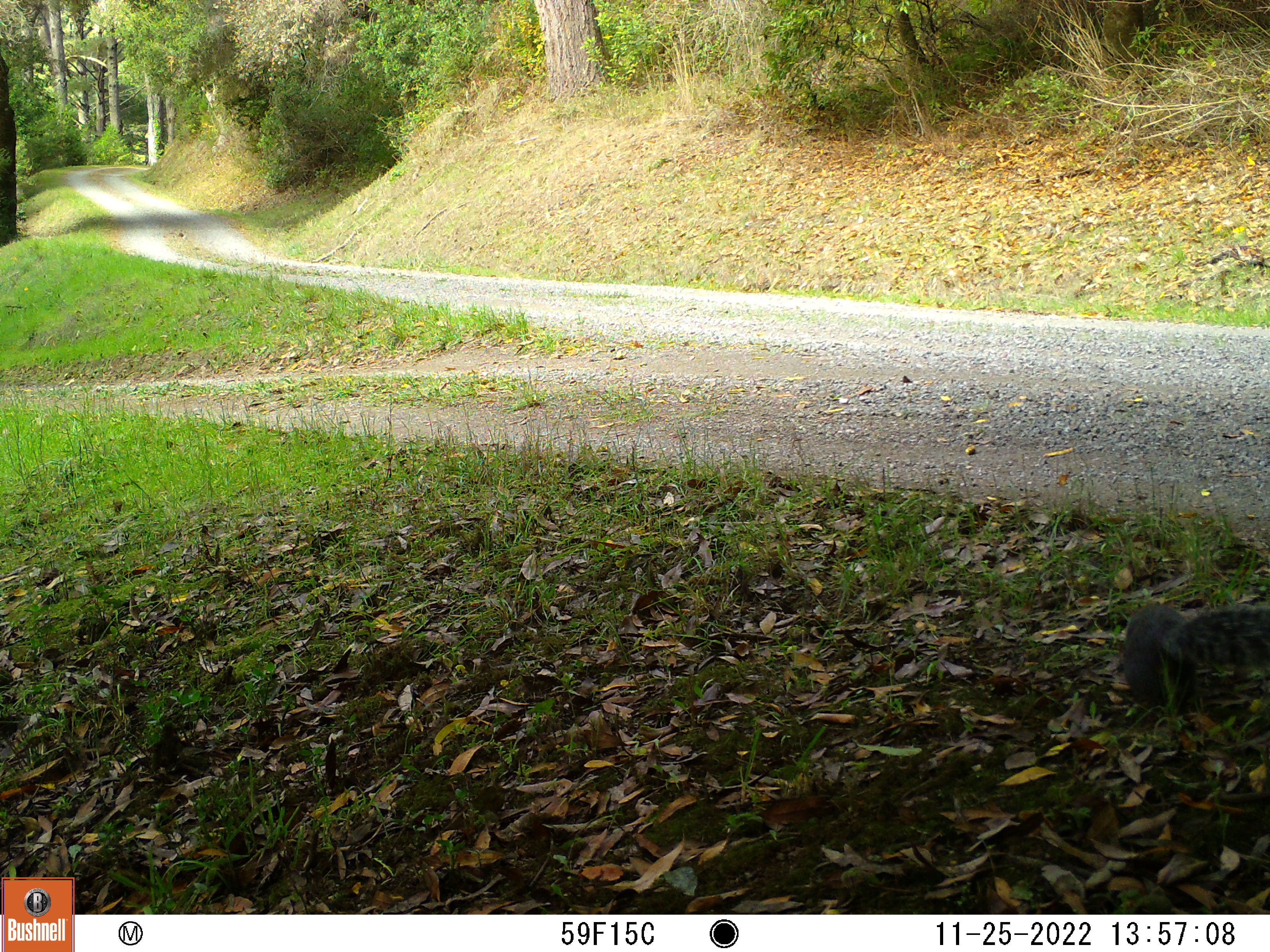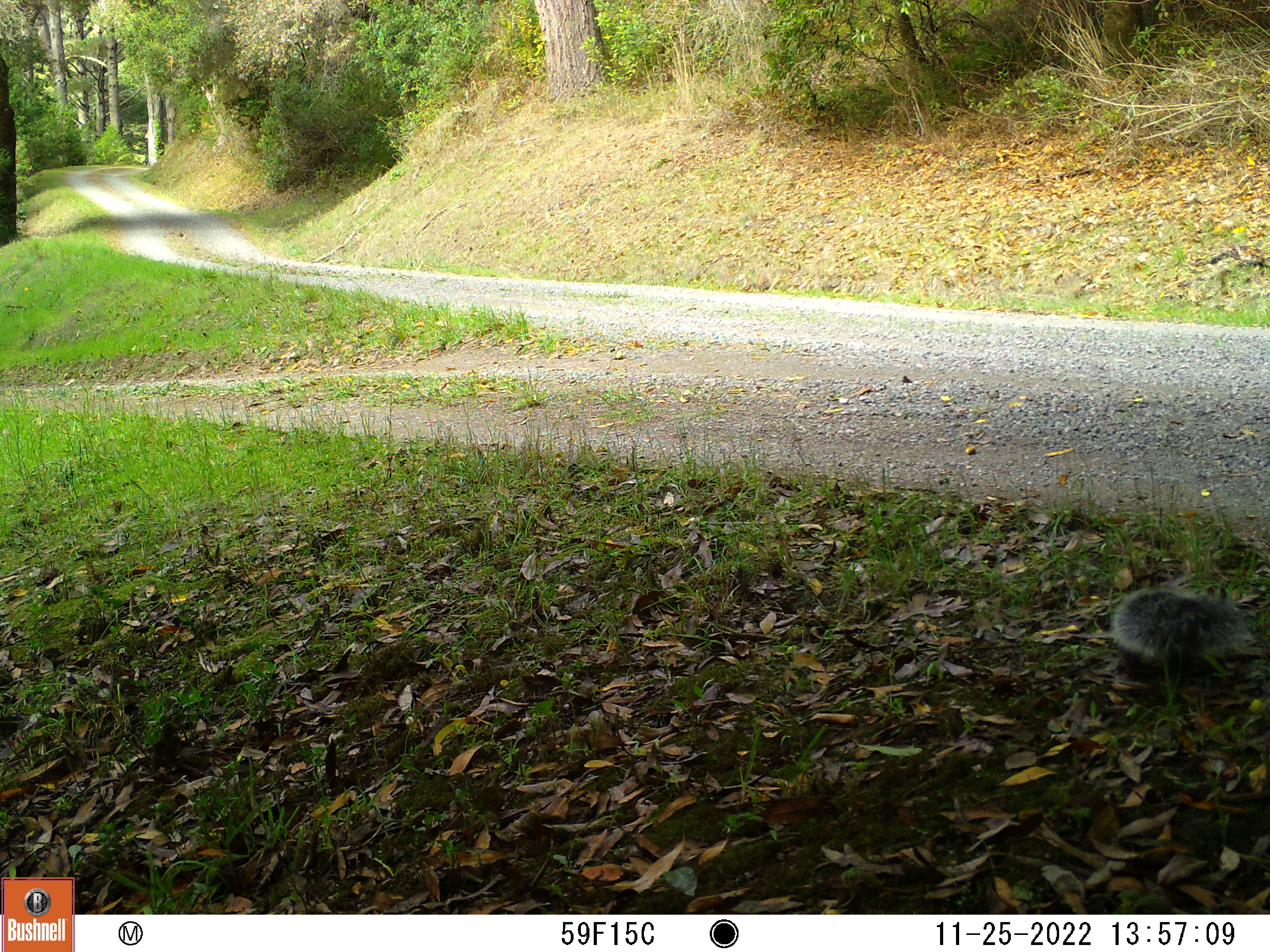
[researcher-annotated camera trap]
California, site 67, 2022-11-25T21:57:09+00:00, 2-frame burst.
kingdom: Animalia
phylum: Chordata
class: Mammalia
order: Rodentia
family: Sciuridae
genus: Sciurus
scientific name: Sciurus griseus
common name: western gray squirrel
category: western grey squirrel